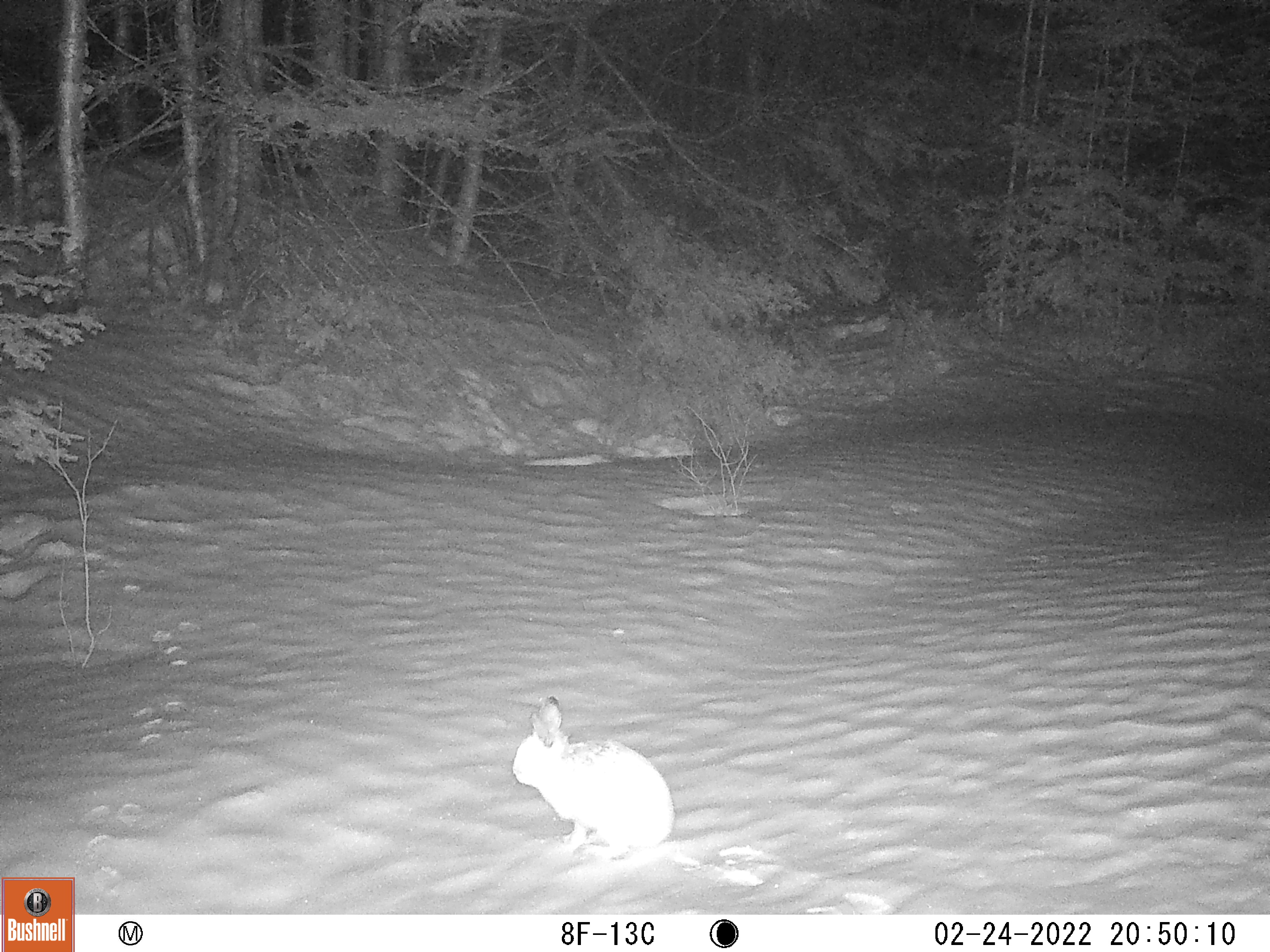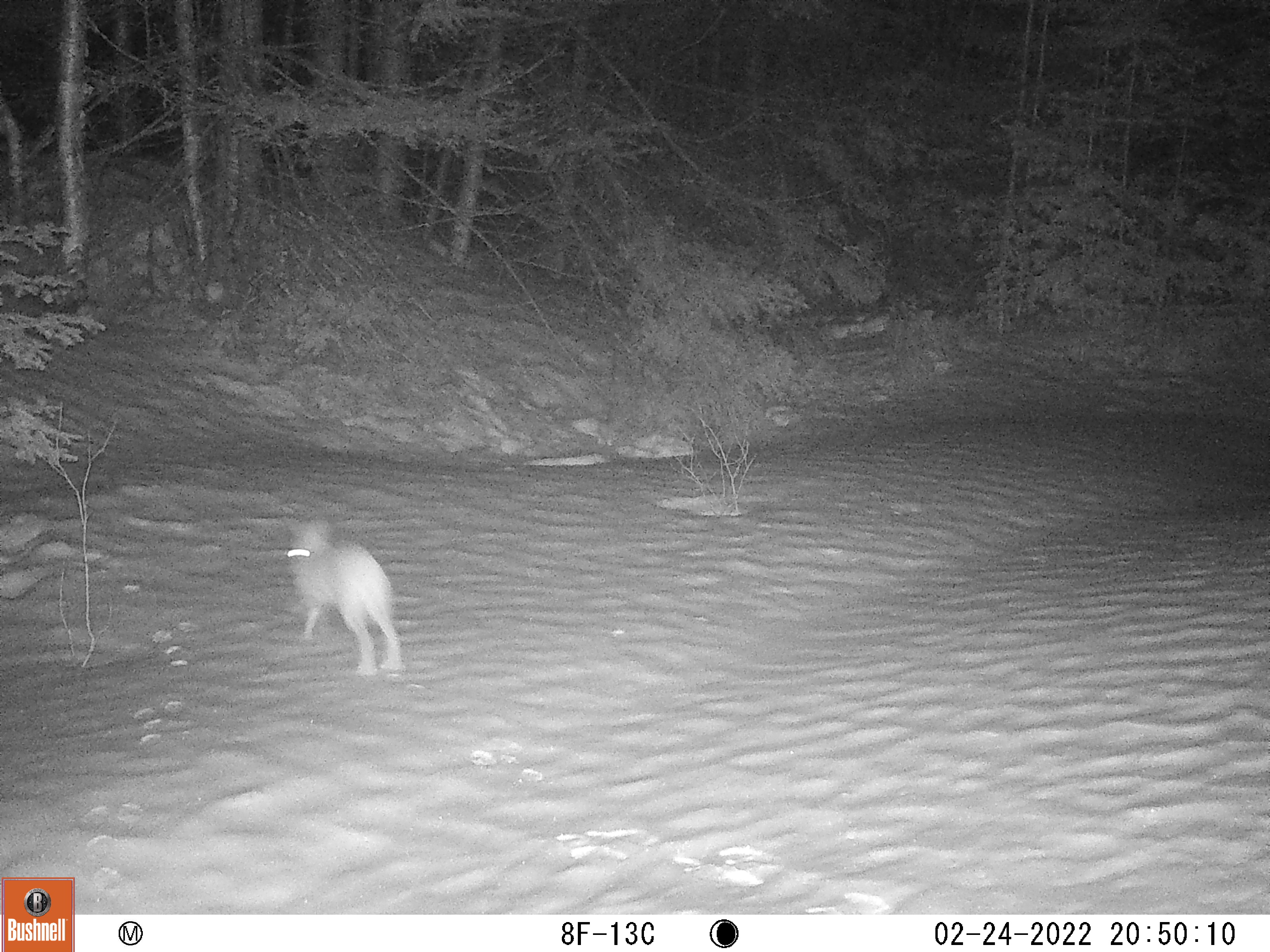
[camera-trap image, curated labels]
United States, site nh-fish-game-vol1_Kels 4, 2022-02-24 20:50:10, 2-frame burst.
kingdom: Animalia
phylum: Chordata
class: Mammalia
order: Lagomorpha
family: Leporidae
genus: Lepus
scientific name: Lepus americanus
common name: snowshoe hare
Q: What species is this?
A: Snowshoe hare (Lepus americanus).